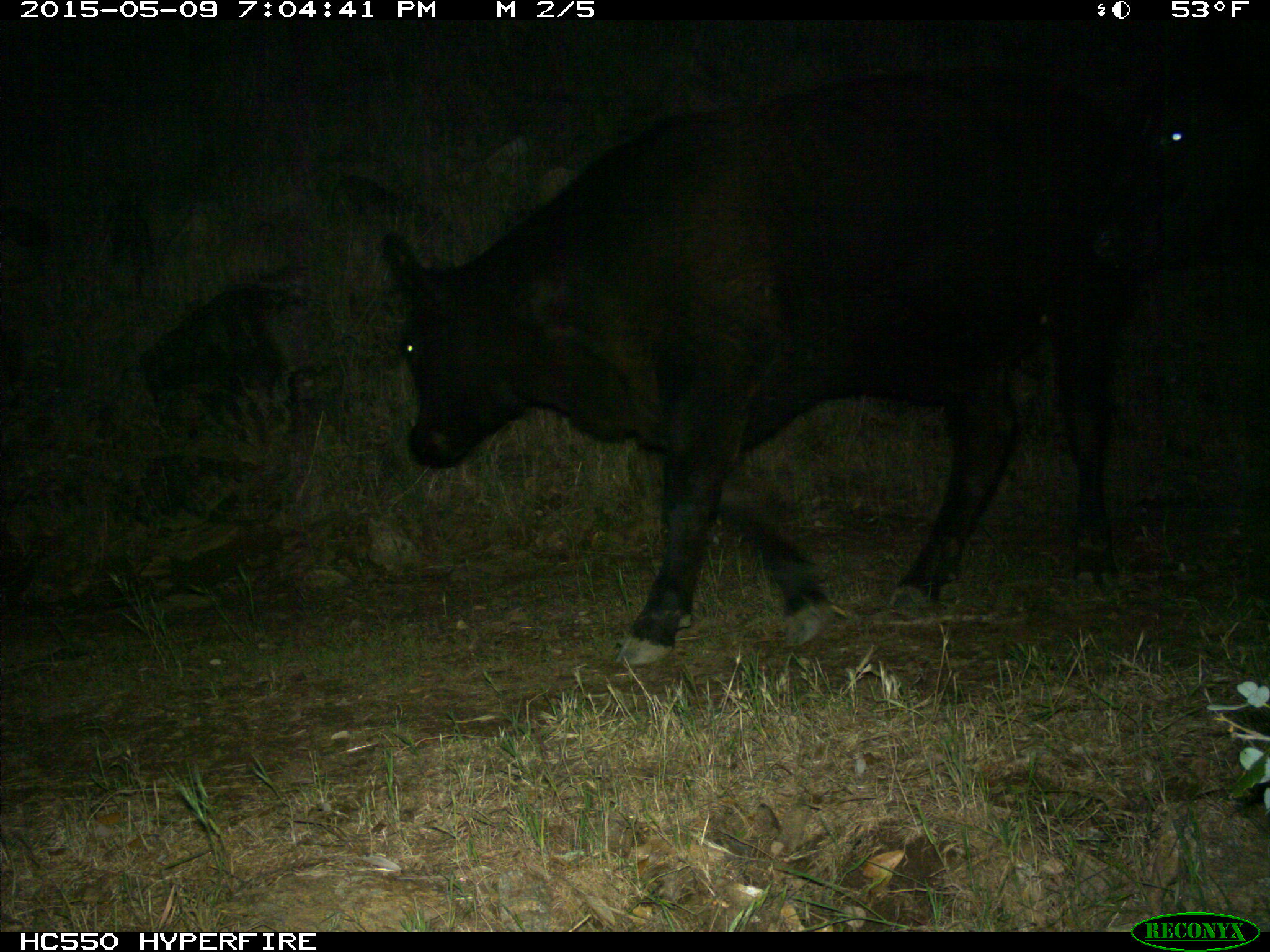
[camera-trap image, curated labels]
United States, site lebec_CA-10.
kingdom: Animalia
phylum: Chordata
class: Mammalia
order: Artiodactyla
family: Bovidae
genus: Bos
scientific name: Bos taurus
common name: domestic cow